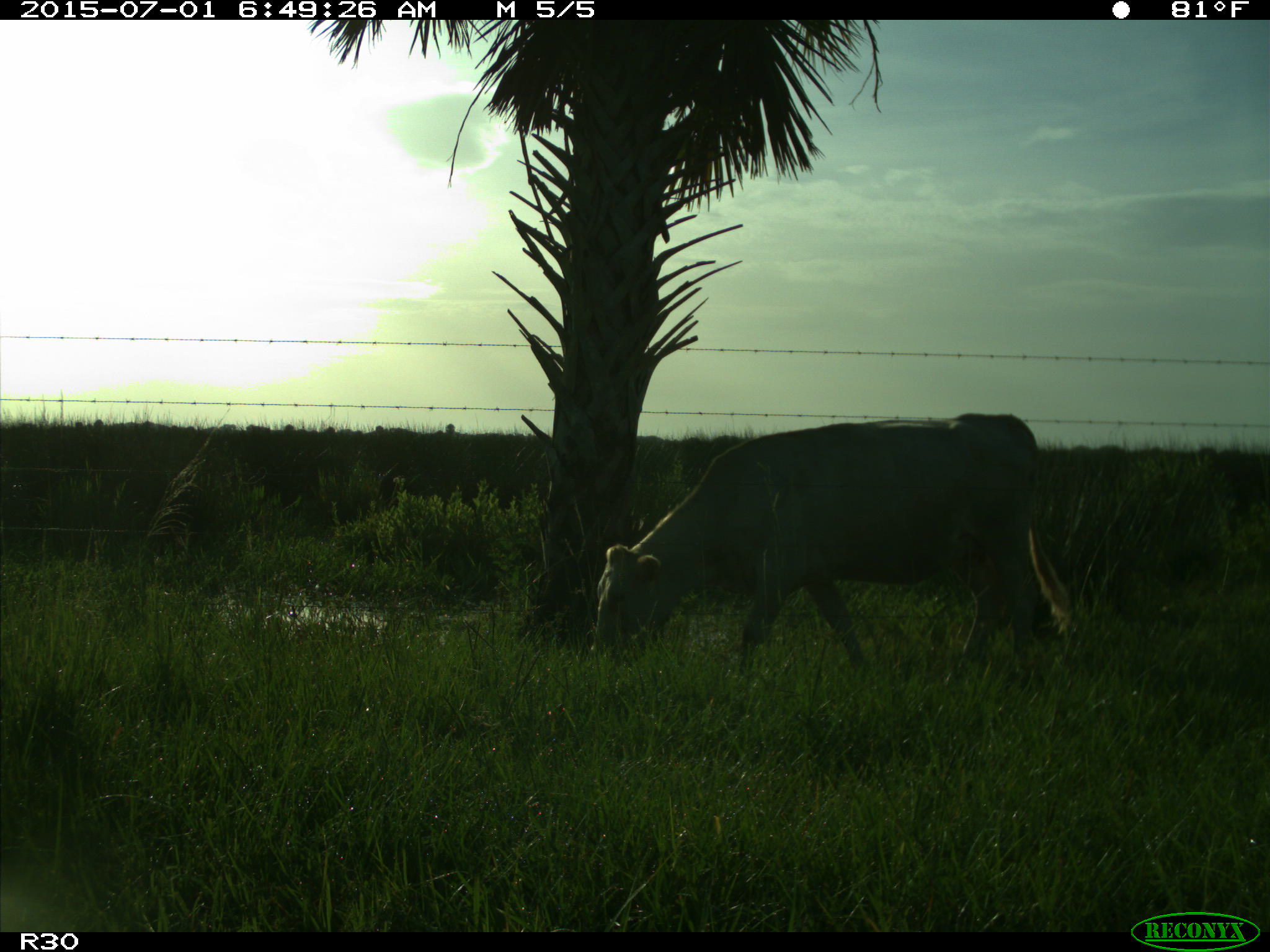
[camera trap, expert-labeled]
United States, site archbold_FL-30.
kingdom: Animalia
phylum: Chordata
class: Mammalia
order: Artiodactyla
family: Bovidae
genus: Bos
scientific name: Bos taurus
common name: domestic cow